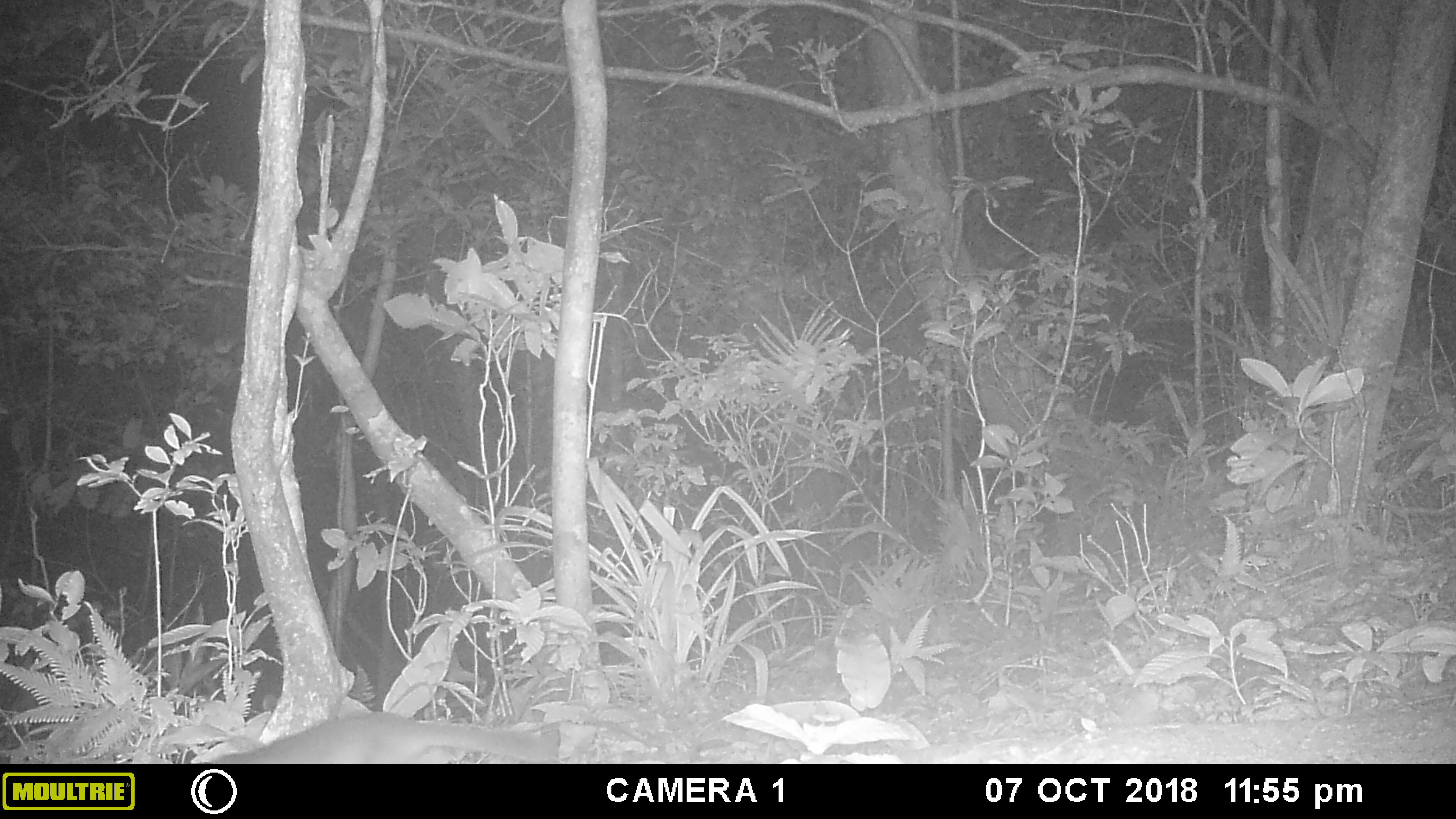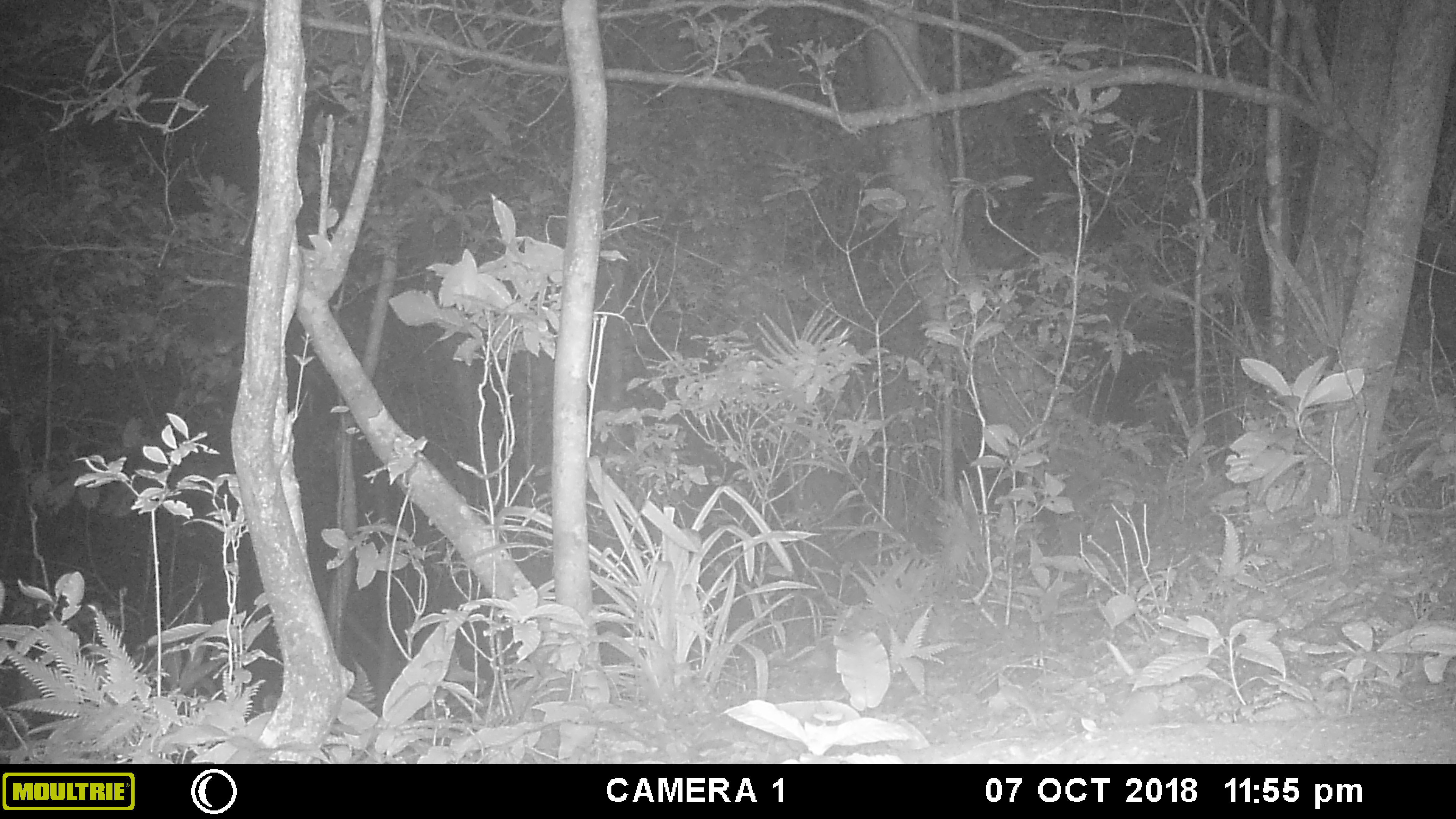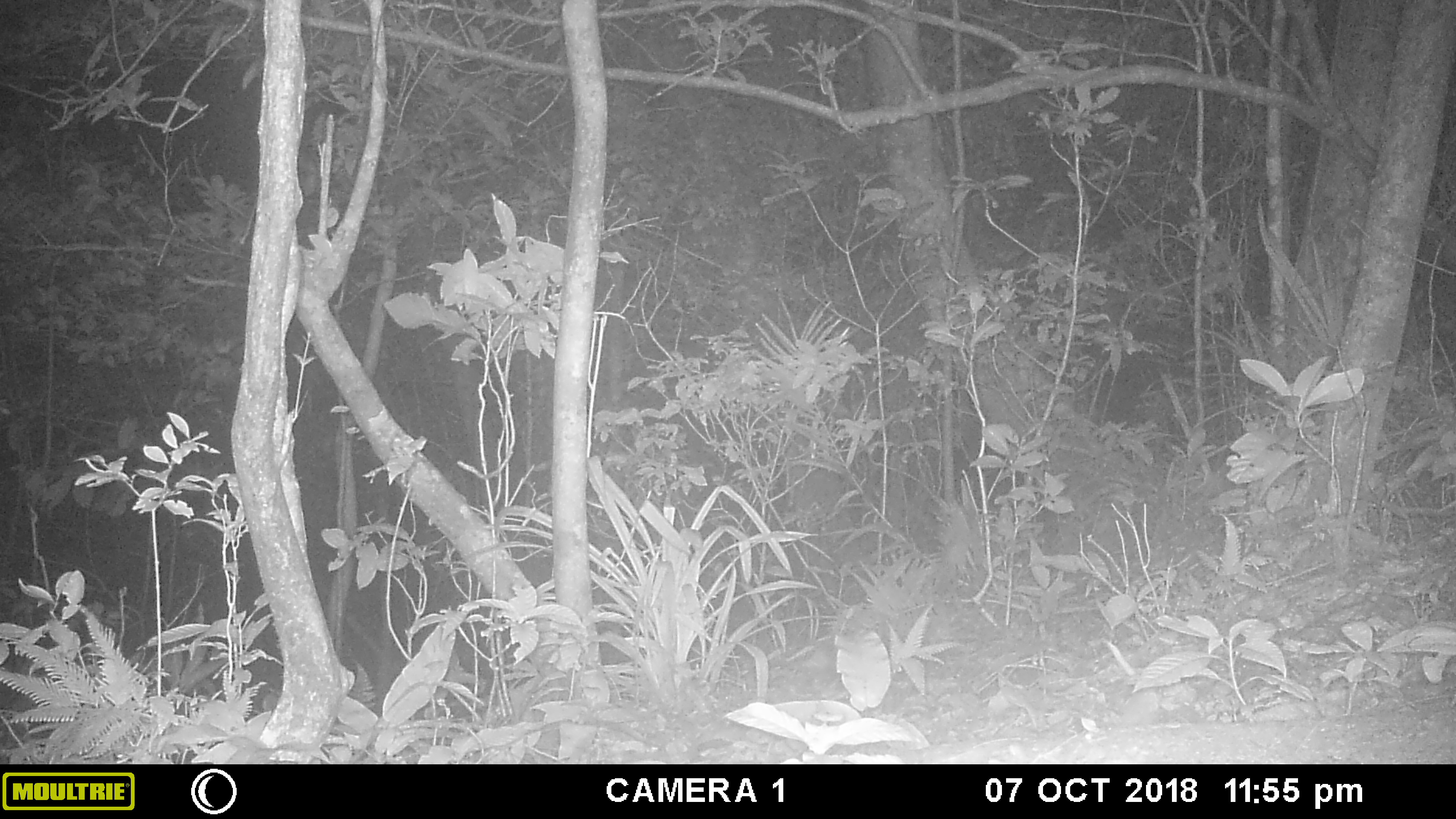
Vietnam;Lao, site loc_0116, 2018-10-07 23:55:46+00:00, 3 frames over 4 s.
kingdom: Animalia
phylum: Chordata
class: Mammalia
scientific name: Mammalia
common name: mammal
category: unidentified small mammal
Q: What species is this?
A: Unidentified small mammal (mammal) (Mammalia).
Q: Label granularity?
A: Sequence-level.